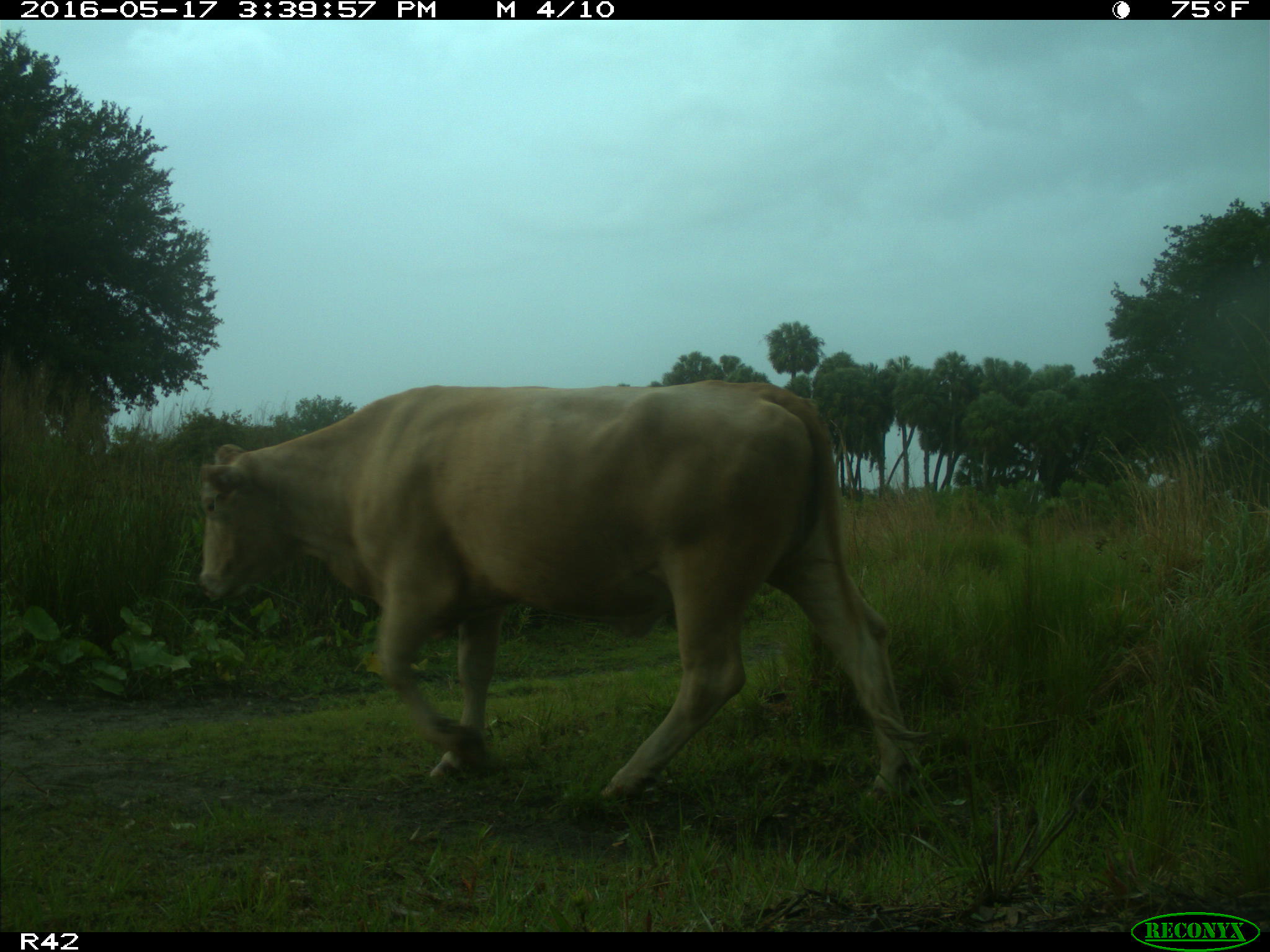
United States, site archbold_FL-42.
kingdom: Animalia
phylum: Chordata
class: Mammalia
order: Artiodactyla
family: Bovidae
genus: Bos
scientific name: Bos taurus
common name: domestic cow